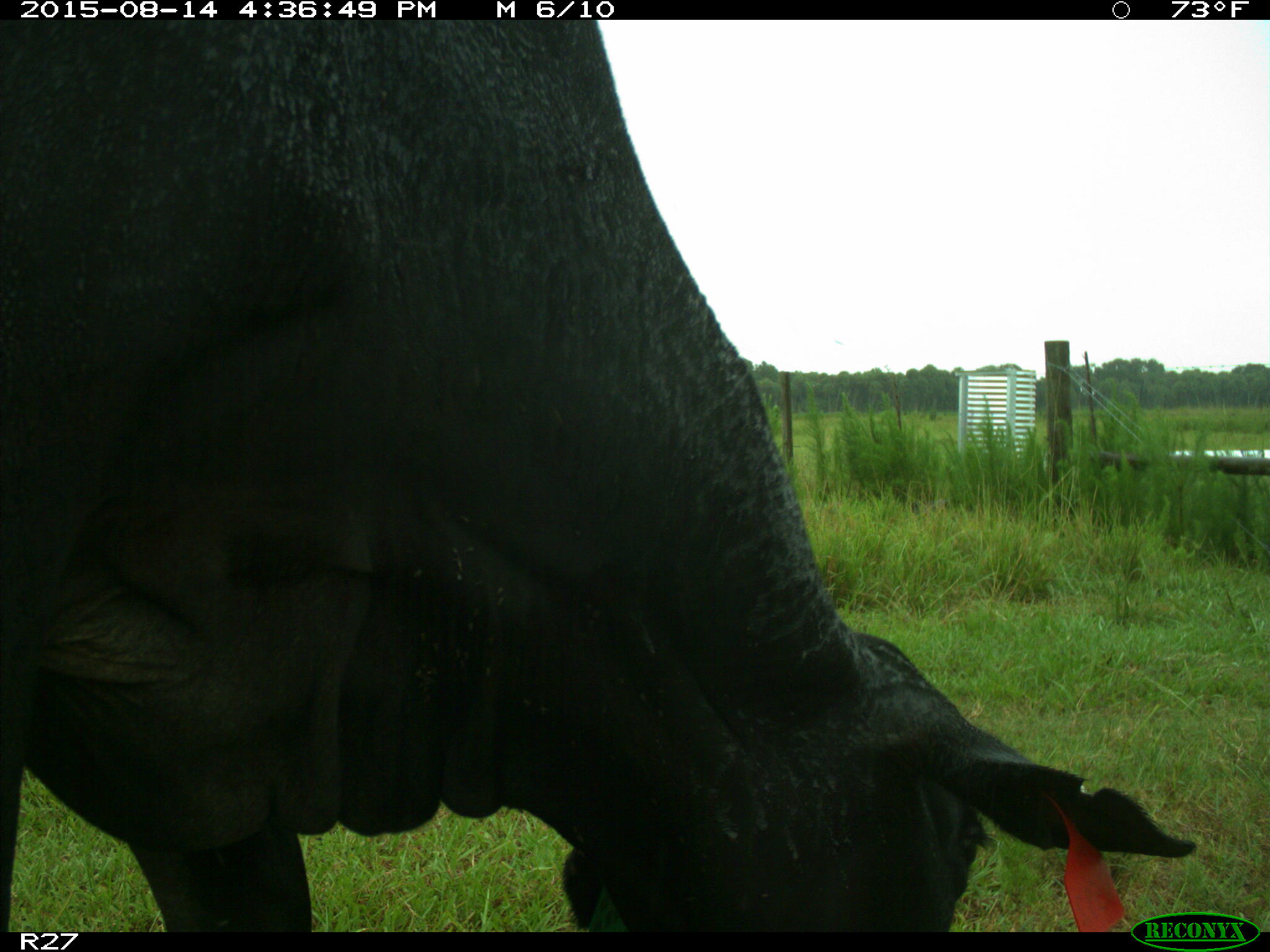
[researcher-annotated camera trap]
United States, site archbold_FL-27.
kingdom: Animalia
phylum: Chordata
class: Mammalia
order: Artiodactyla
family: Bovidae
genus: Bos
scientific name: Bos taurus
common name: domestic cow